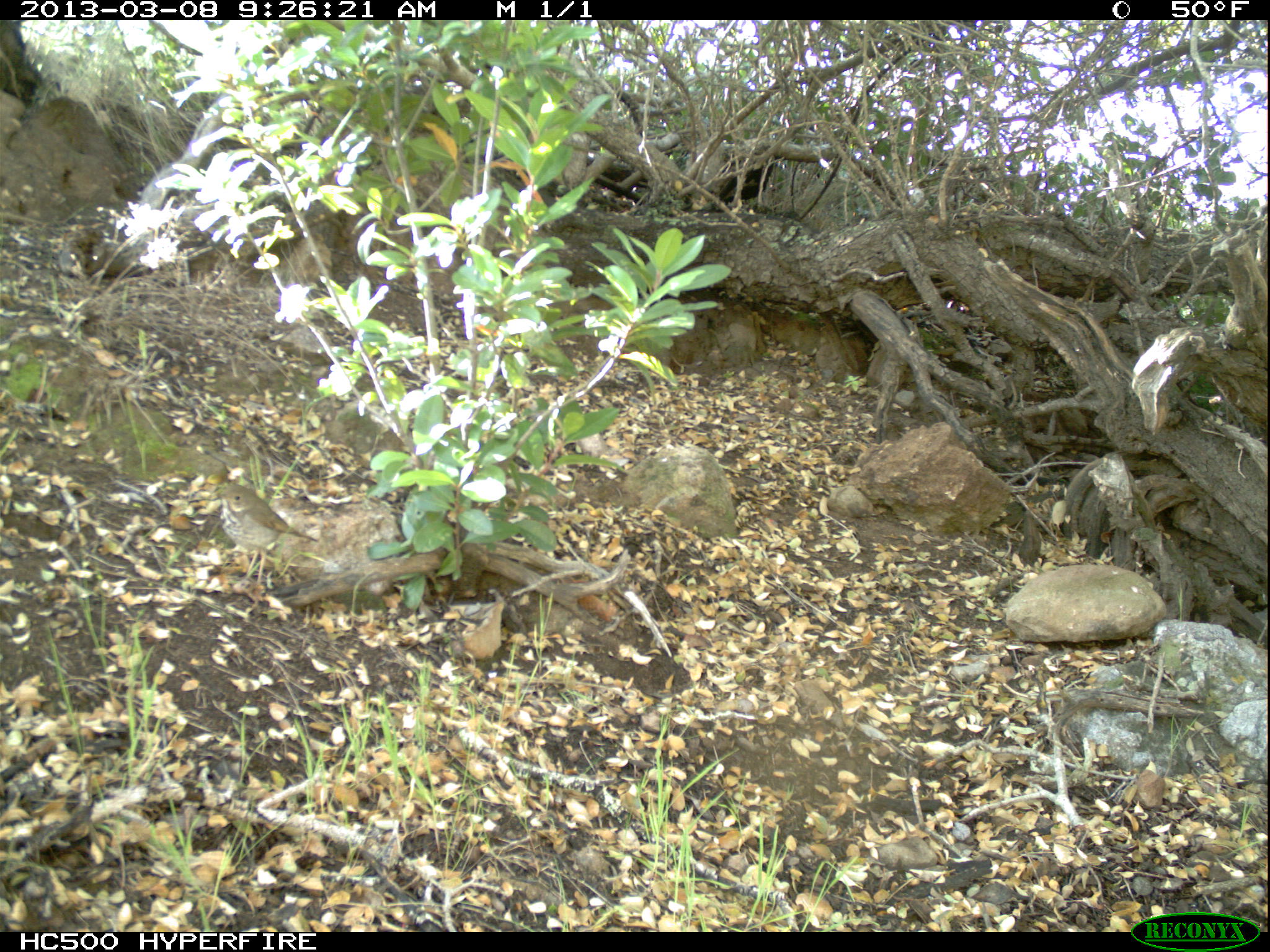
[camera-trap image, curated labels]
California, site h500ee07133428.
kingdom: Animalia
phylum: Chordata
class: Aves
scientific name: Aves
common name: bird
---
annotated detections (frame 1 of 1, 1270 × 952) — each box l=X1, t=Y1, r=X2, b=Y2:
bird: l=211, t=484, r=317, b=584